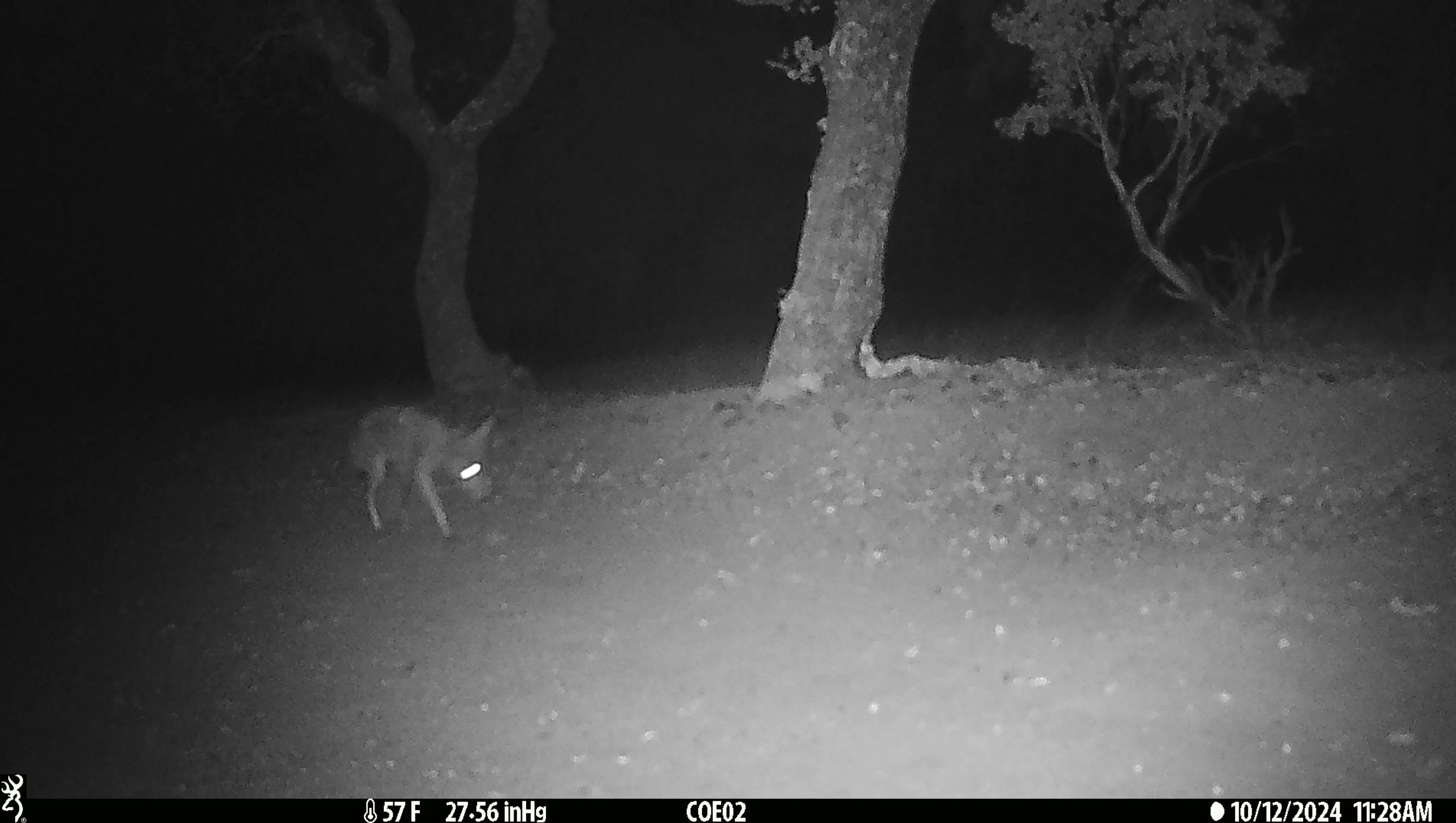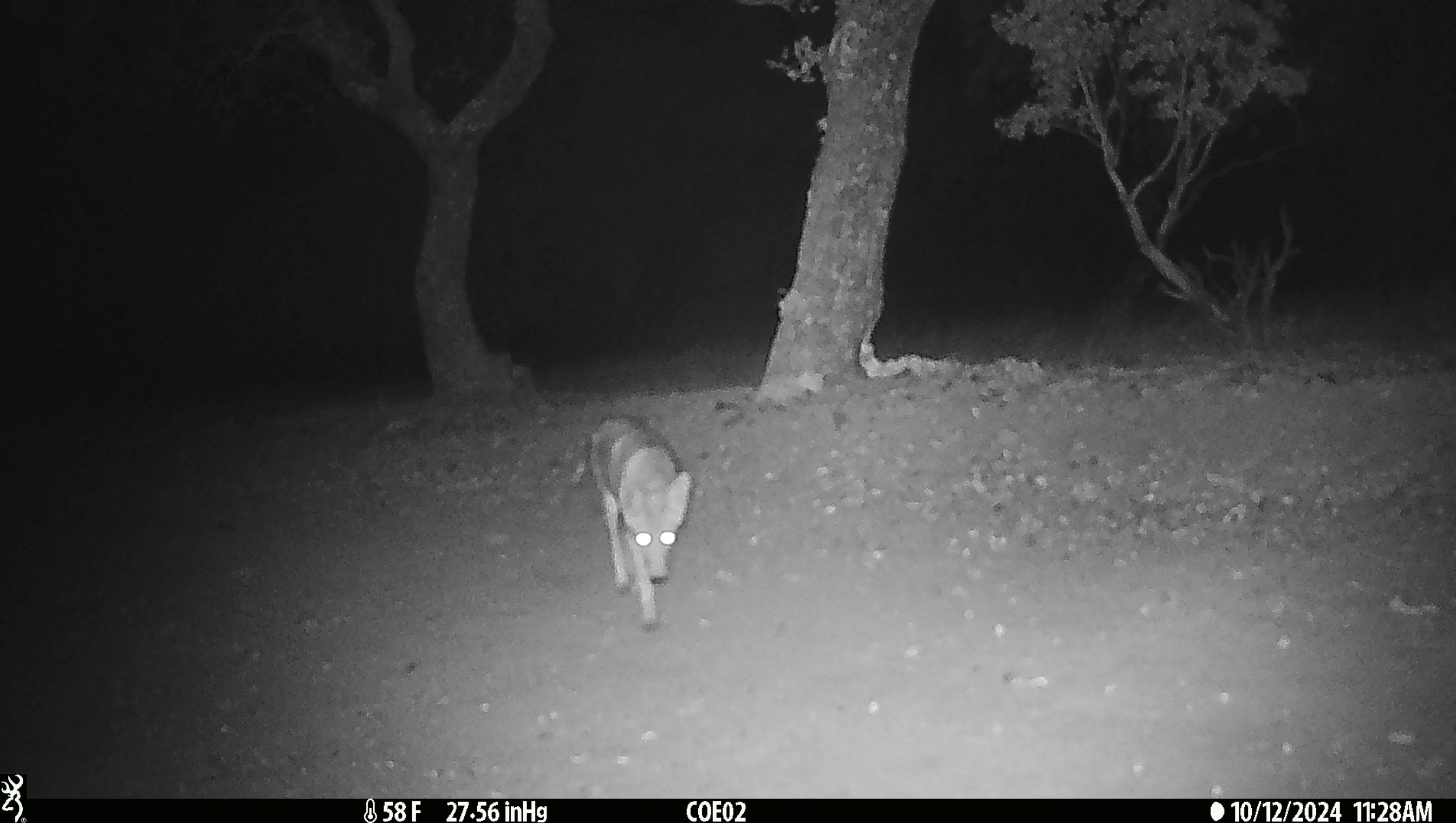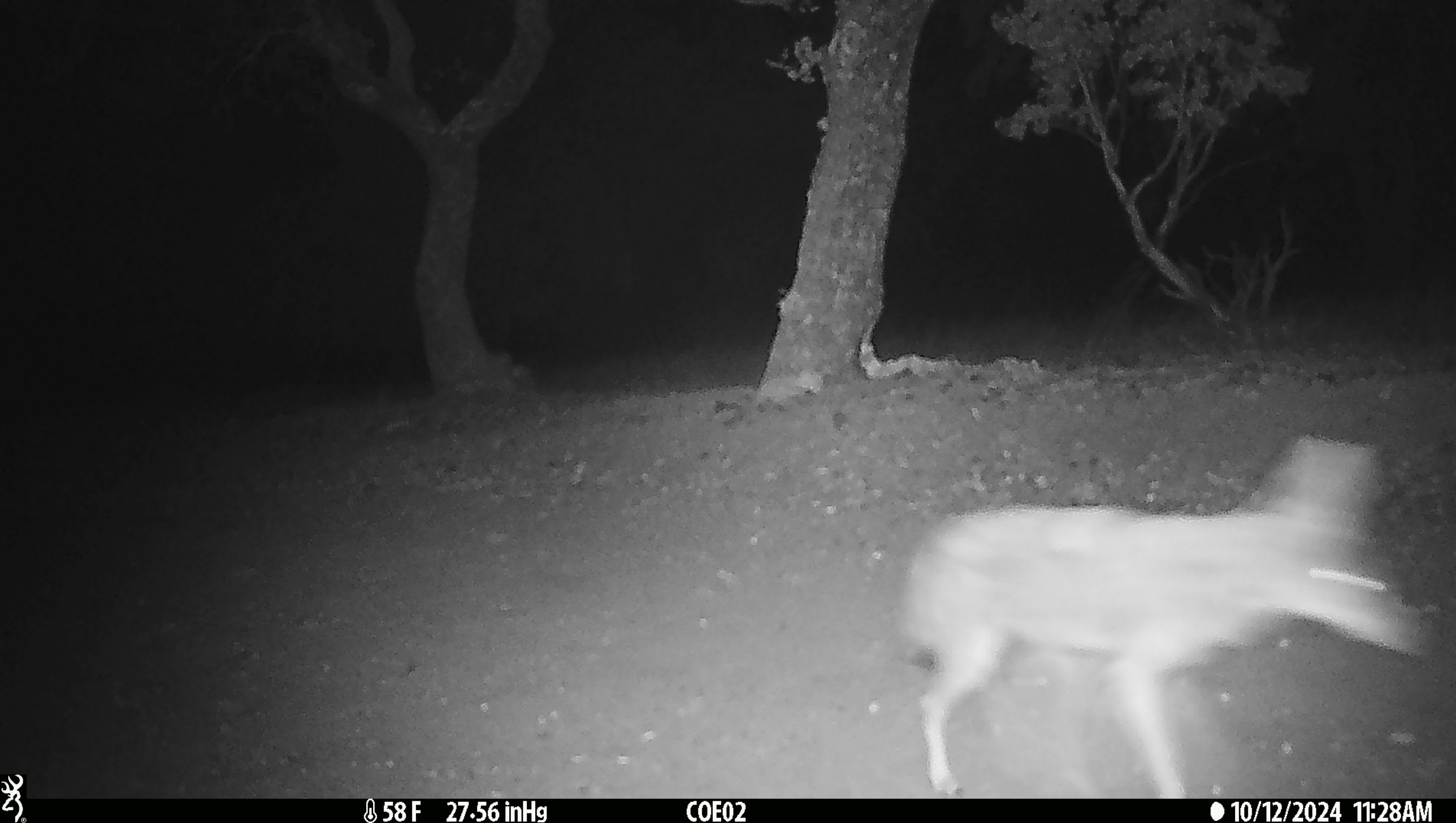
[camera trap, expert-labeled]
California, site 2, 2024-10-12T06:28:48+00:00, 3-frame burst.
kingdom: Animalia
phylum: Chordata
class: Mammalia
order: Carnivora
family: Canidae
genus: Canis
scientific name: Canis latrans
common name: coyote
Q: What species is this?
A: Coyote (Canis latrans).